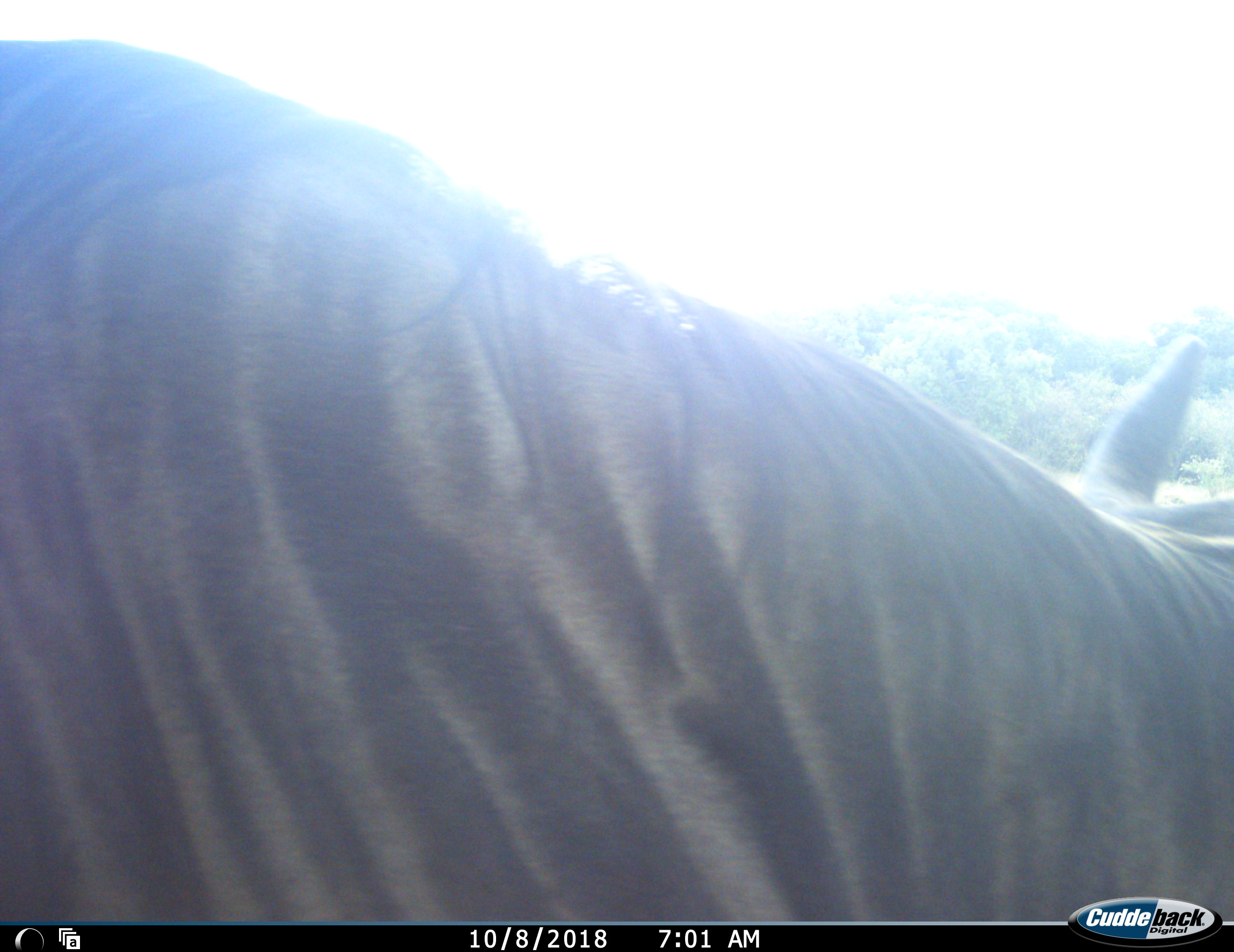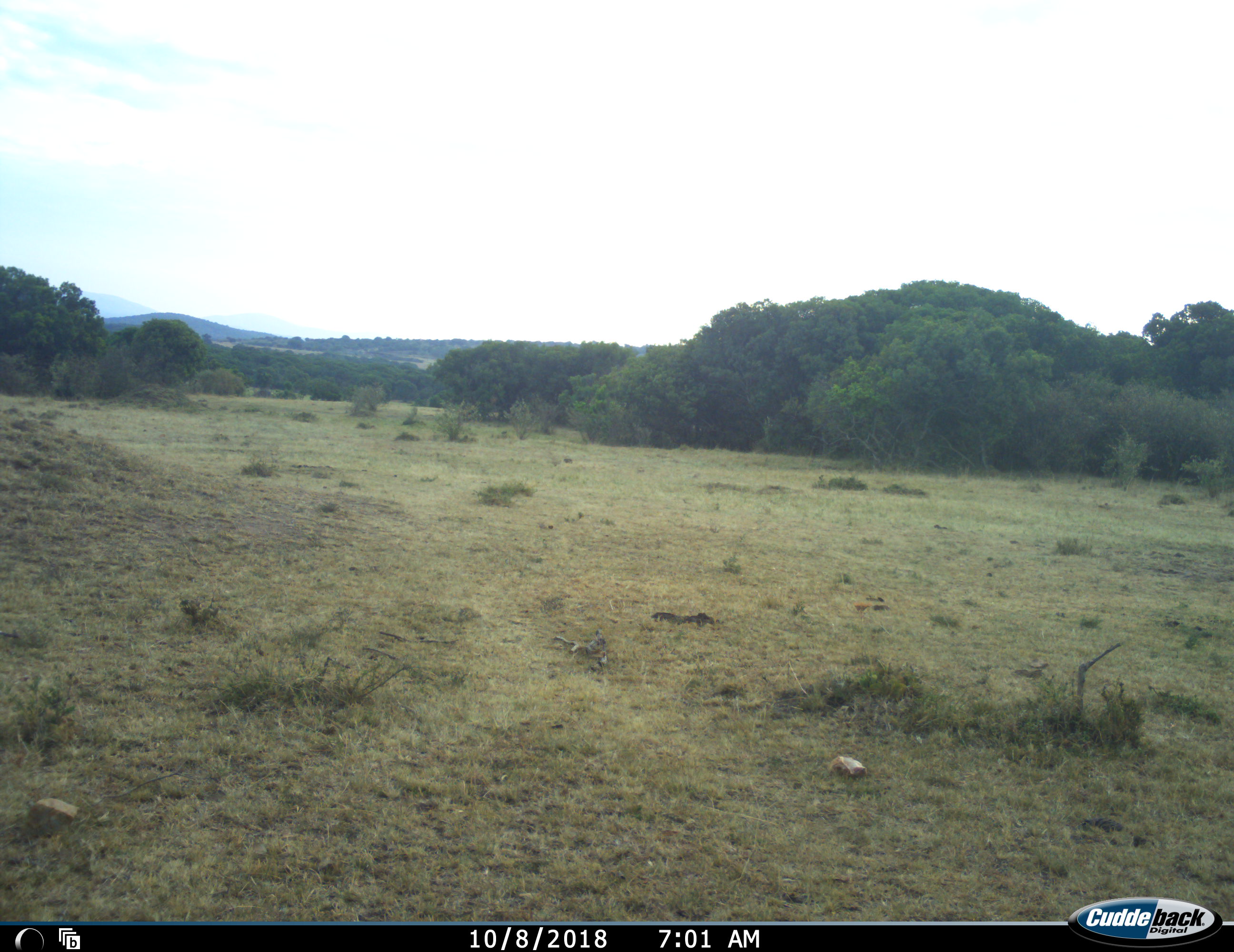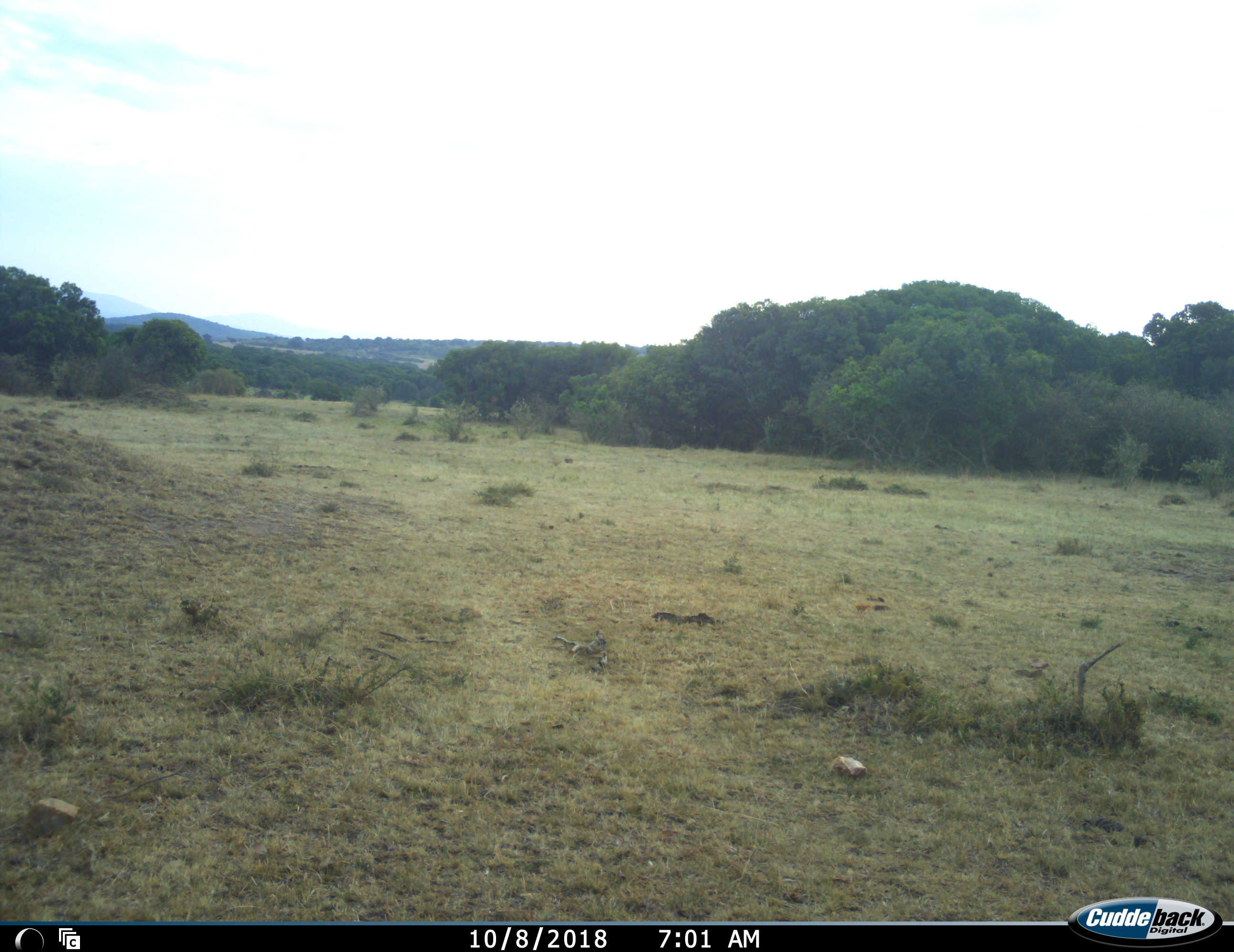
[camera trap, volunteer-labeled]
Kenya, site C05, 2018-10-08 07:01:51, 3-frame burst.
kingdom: Animalia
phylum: Chordata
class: Mammalia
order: Artiodactyla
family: Bovidae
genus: Connochaetes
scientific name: Connochaetes taurinus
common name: common wildebeest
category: wildebeest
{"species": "wildebeest (common wildebeest) (Connochaetes taurinus)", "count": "1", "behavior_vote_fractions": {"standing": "43%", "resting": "0%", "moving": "57%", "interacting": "0%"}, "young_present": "0%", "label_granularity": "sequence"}